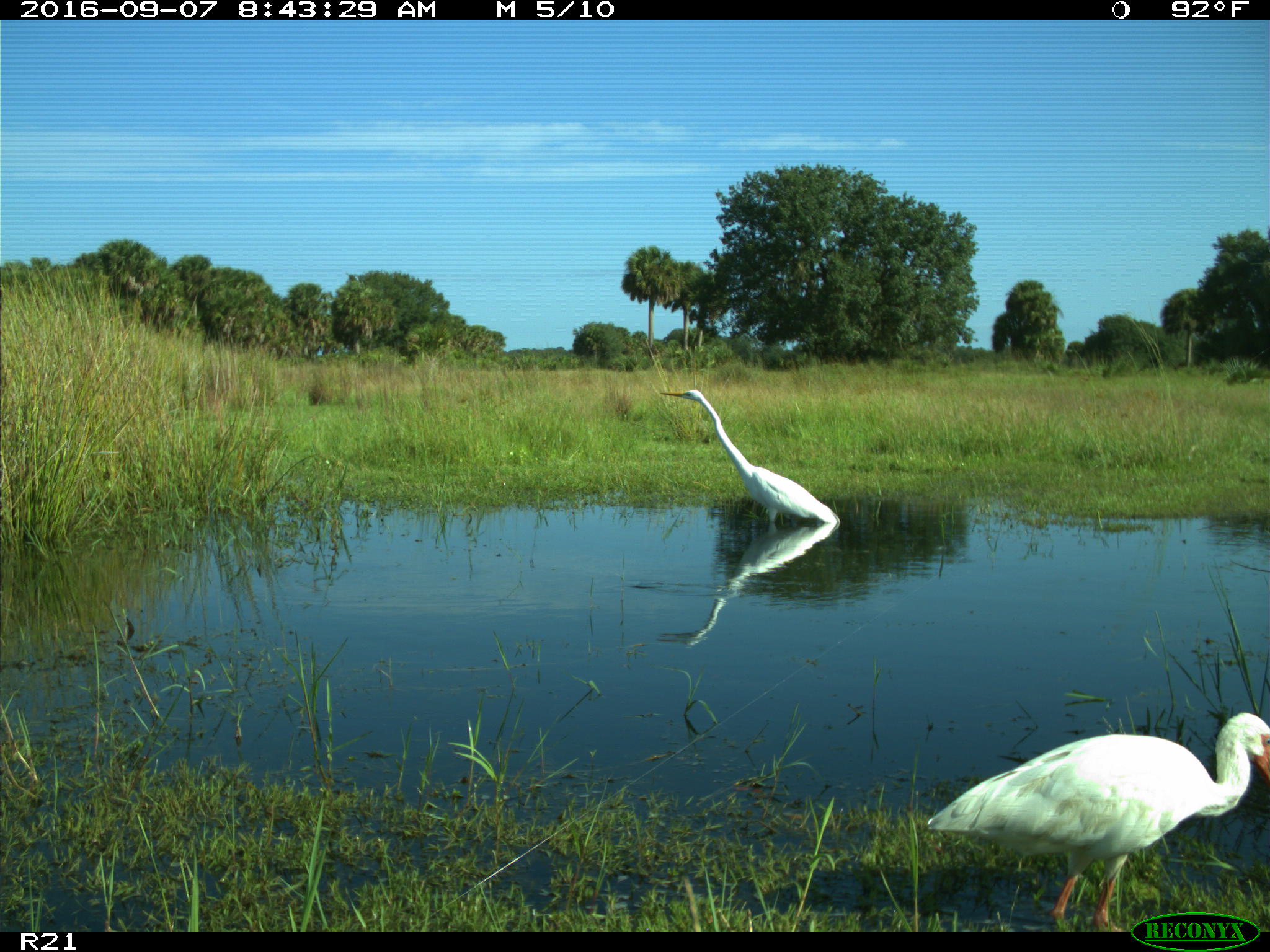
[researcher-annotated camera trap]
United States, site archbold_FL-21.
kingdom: Animalia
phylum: Chordata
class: Aves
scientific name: Aves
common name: birds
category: unidentified bird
Unidentified bird (birds) (Aves).